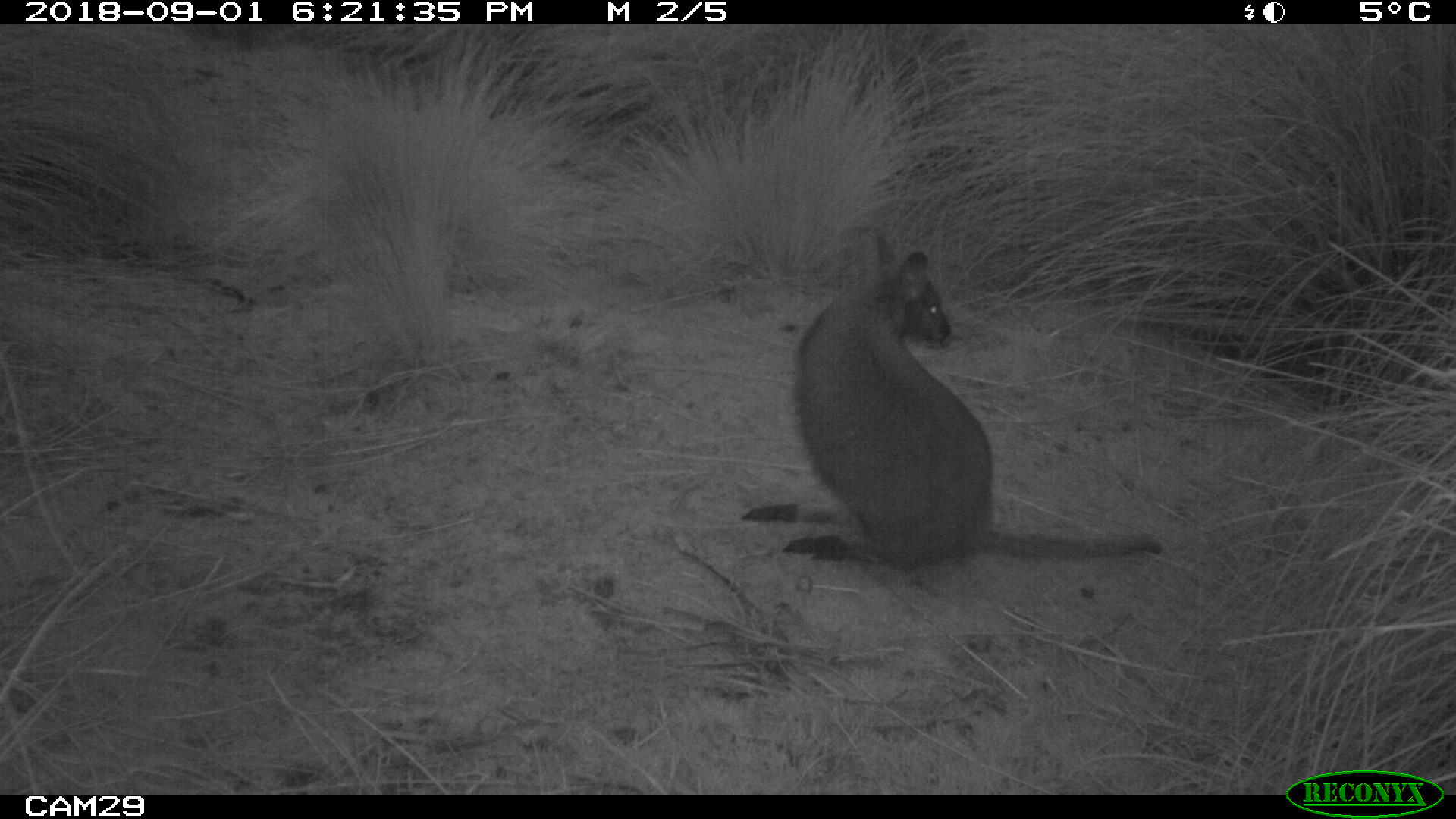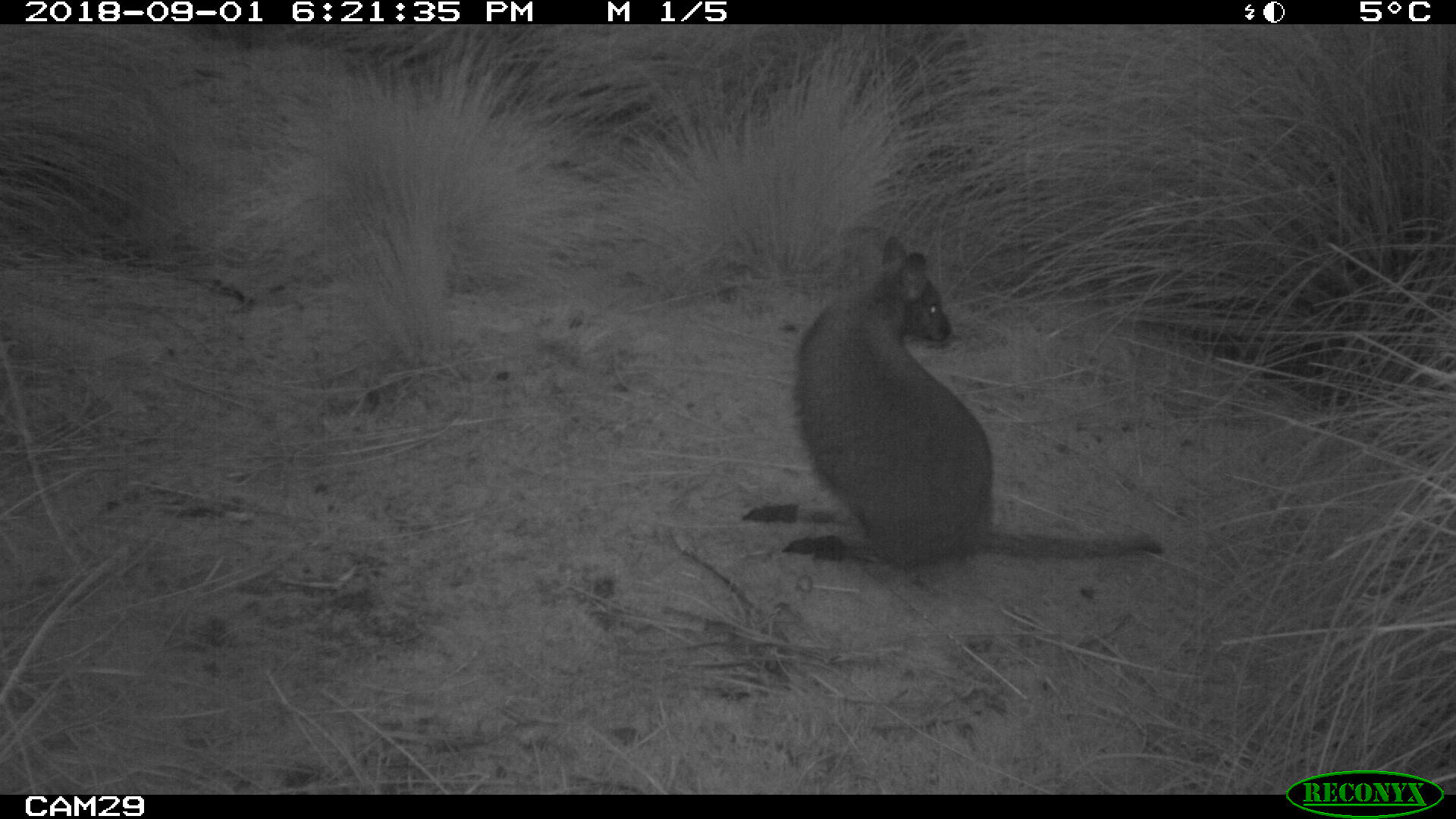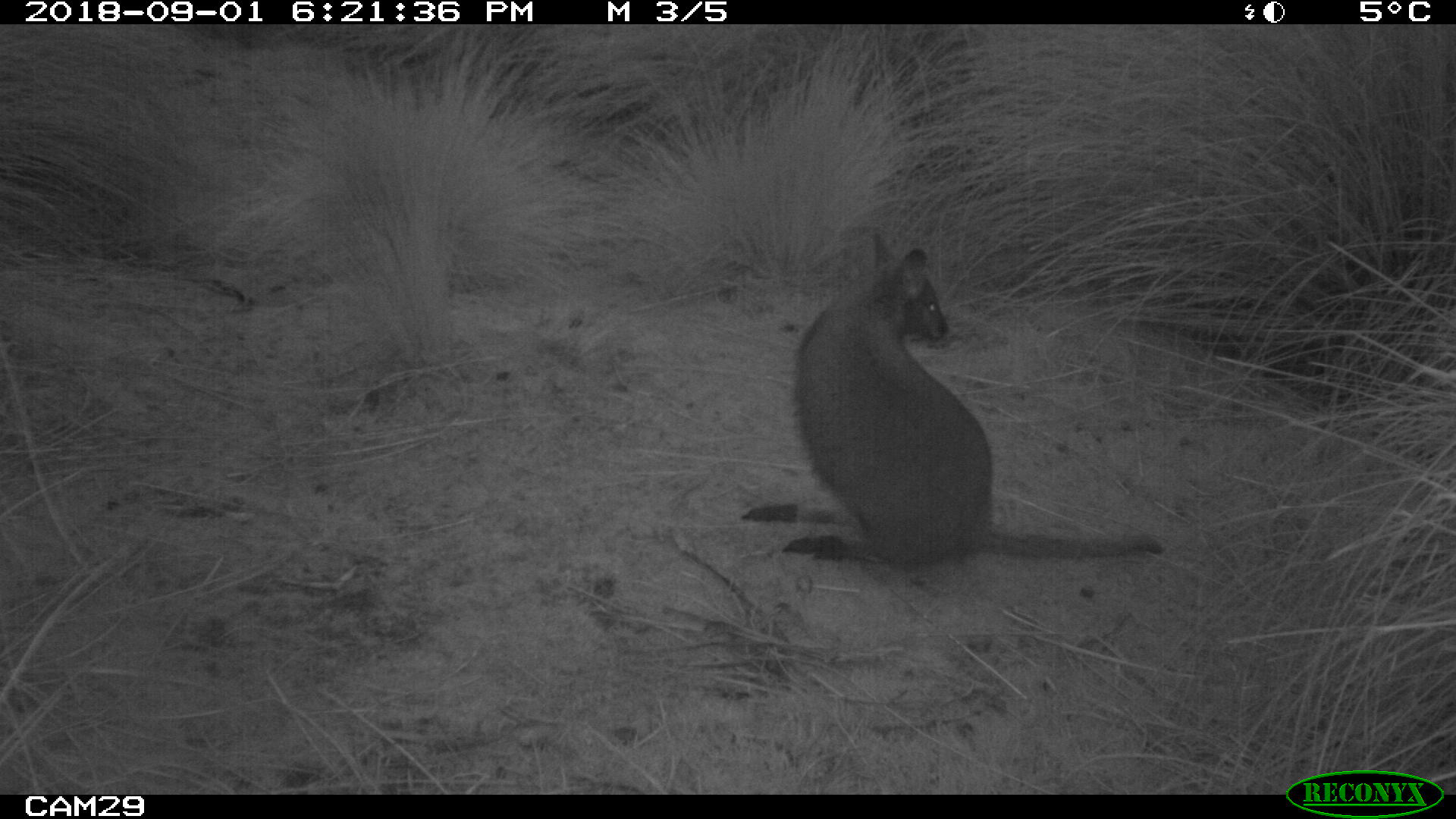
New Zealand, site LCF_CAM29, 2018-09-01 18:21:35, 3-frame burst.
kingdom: Animalia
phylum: Chordata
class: Mammalia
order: Diprotodontia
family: Macropodidae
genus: Notamacropus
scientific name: Notamacropus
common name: wallaby